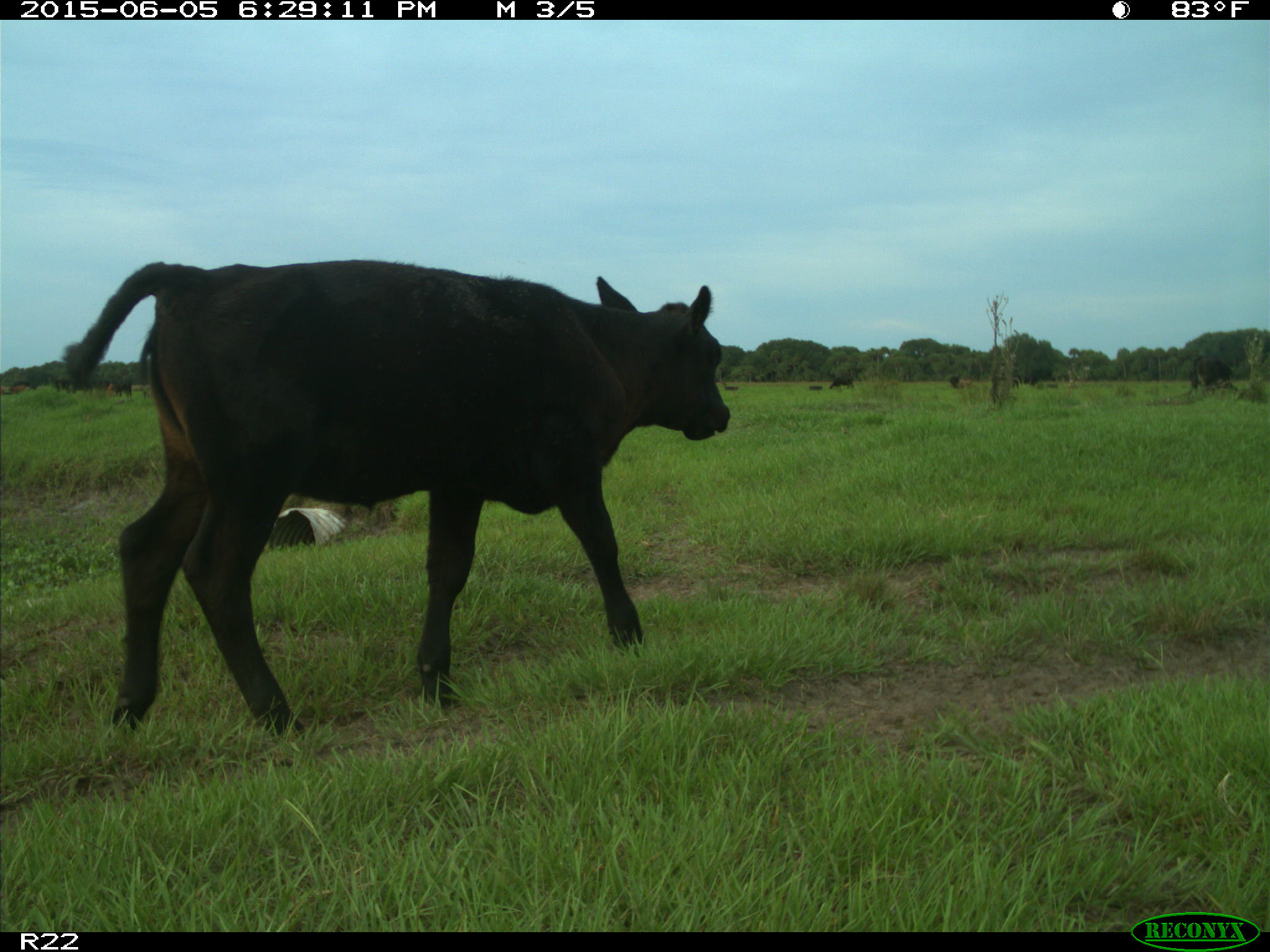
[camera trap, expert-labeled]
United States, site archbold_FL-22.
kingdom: Animalia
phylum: Chordata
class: Mammalia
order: Artiodactyla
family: Bovidae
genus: Bos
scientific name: Bos taurus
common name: domestic cow